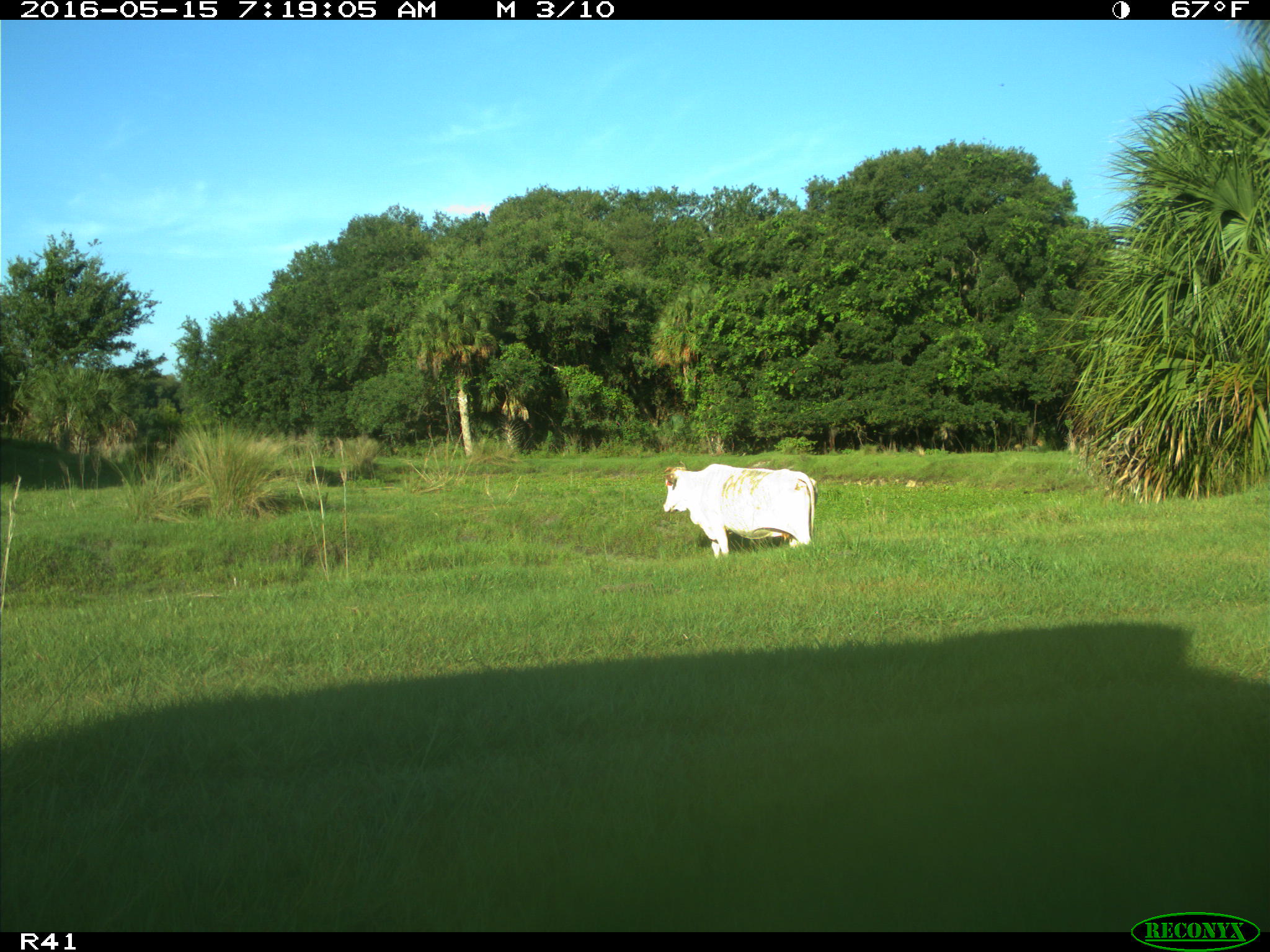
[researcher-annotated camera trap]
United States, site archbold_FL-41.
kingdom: Animalia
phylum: Chordata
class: Mammalia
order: Artiodactyla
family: Bovidae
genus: Bos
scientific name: Bos taurus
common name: domestic cow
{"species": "Bos taurus (domestic cow)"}